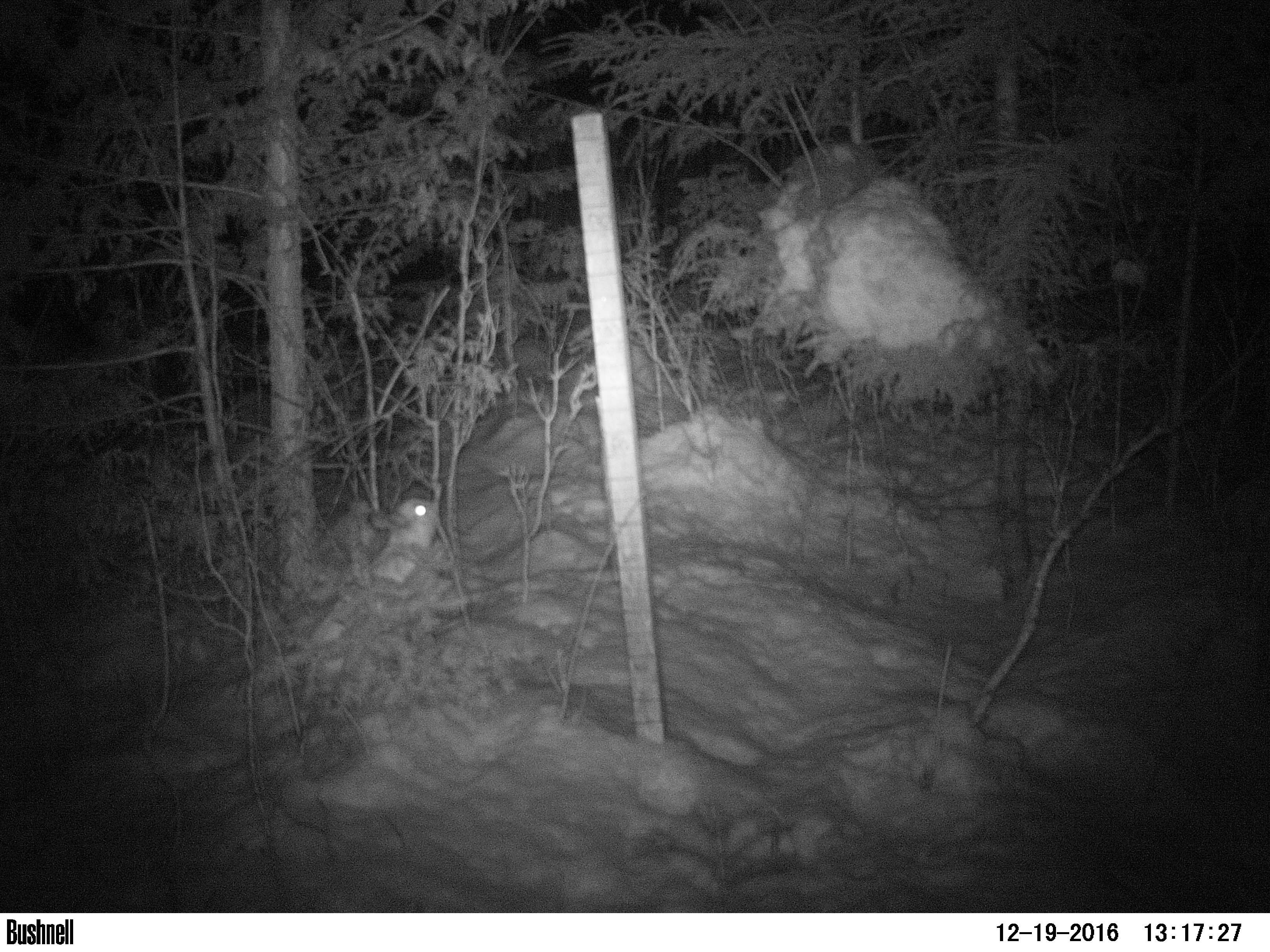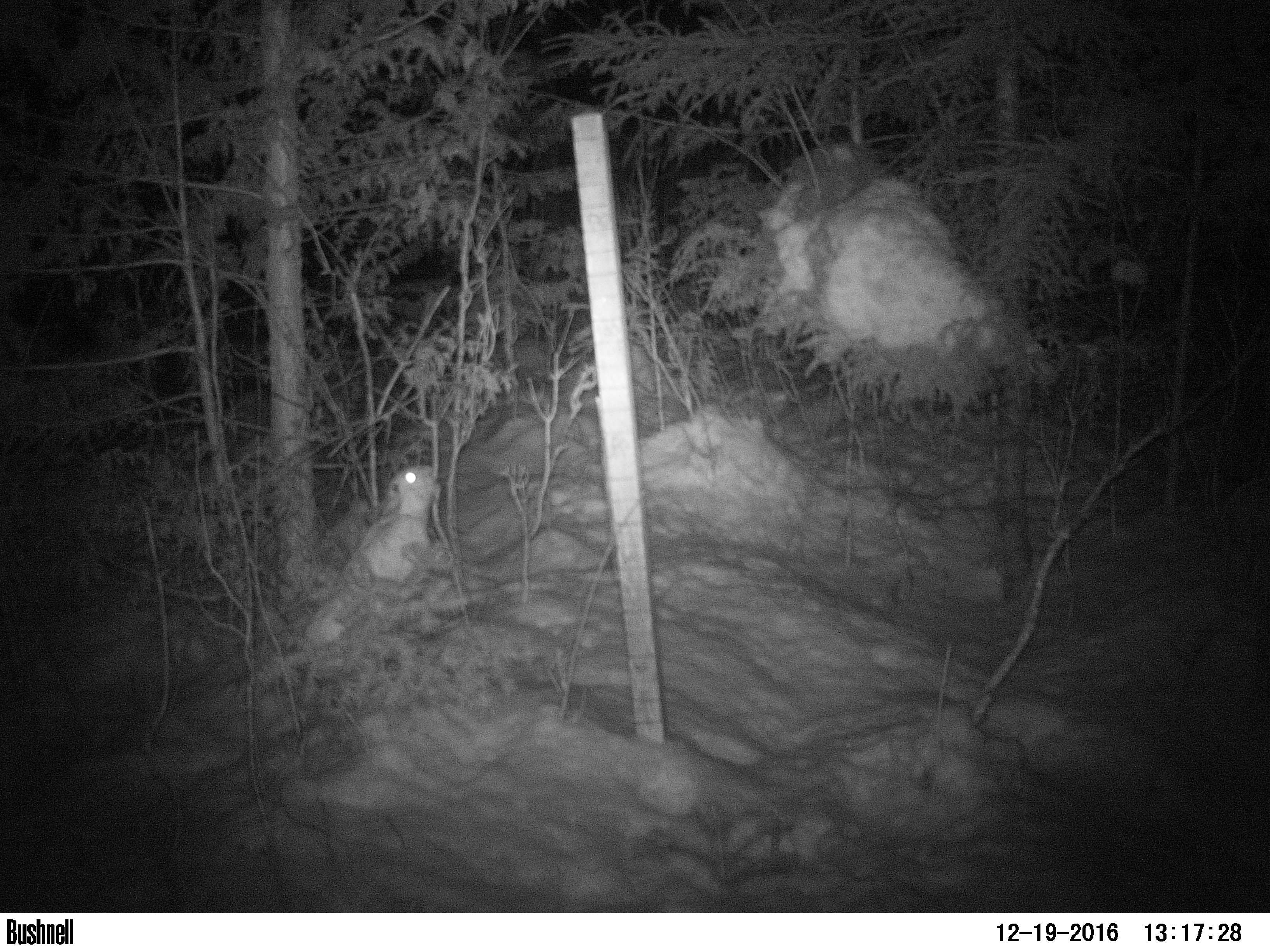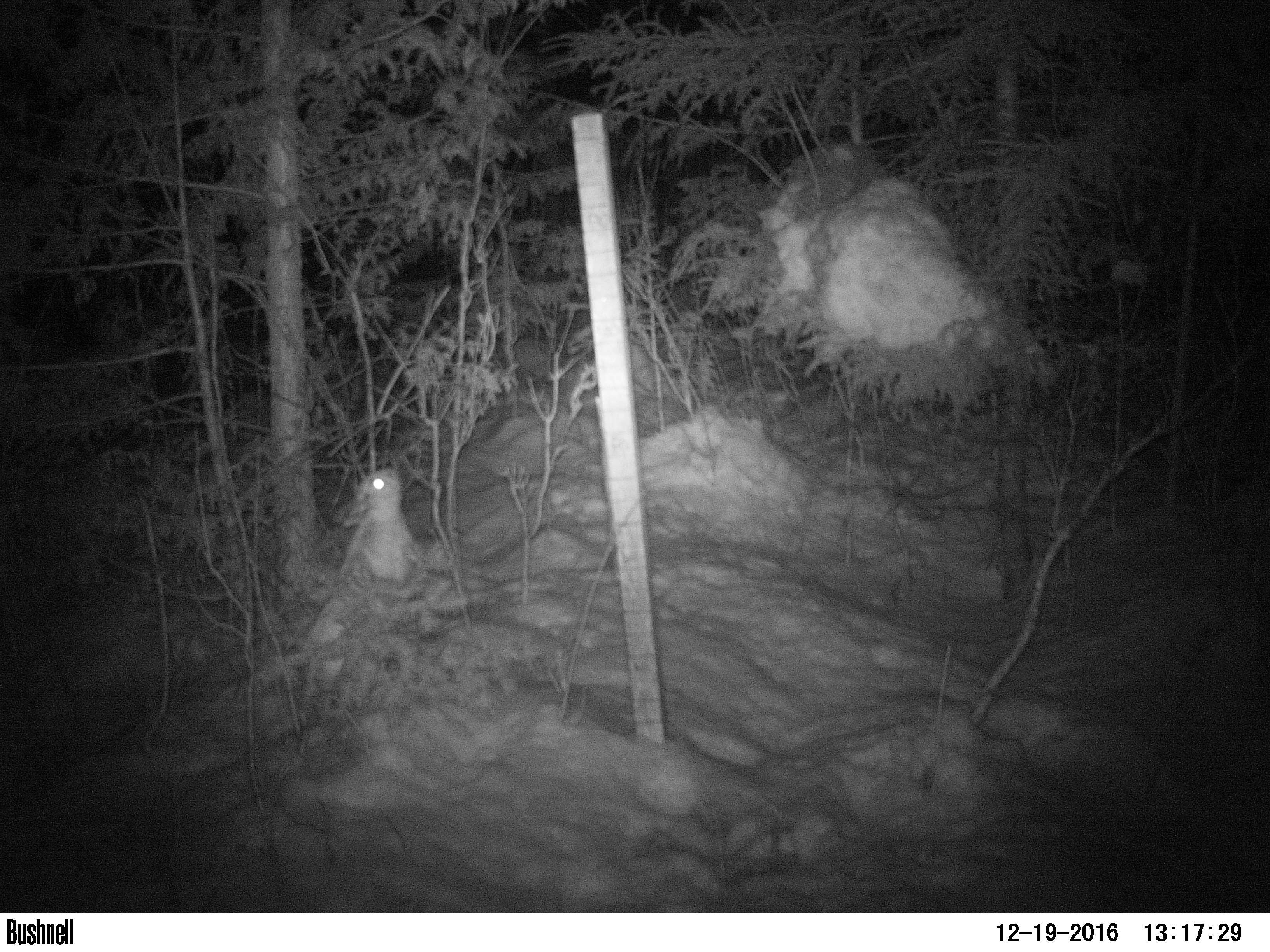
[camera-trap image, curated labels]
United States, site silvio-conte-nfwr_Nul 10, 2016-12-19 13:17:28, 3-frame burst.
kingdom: Animalia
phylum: Chordata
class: Mammalia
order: Lagomorpha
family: Leporidae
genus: Lepus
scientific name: Lepus americanus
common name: snowshoe hare